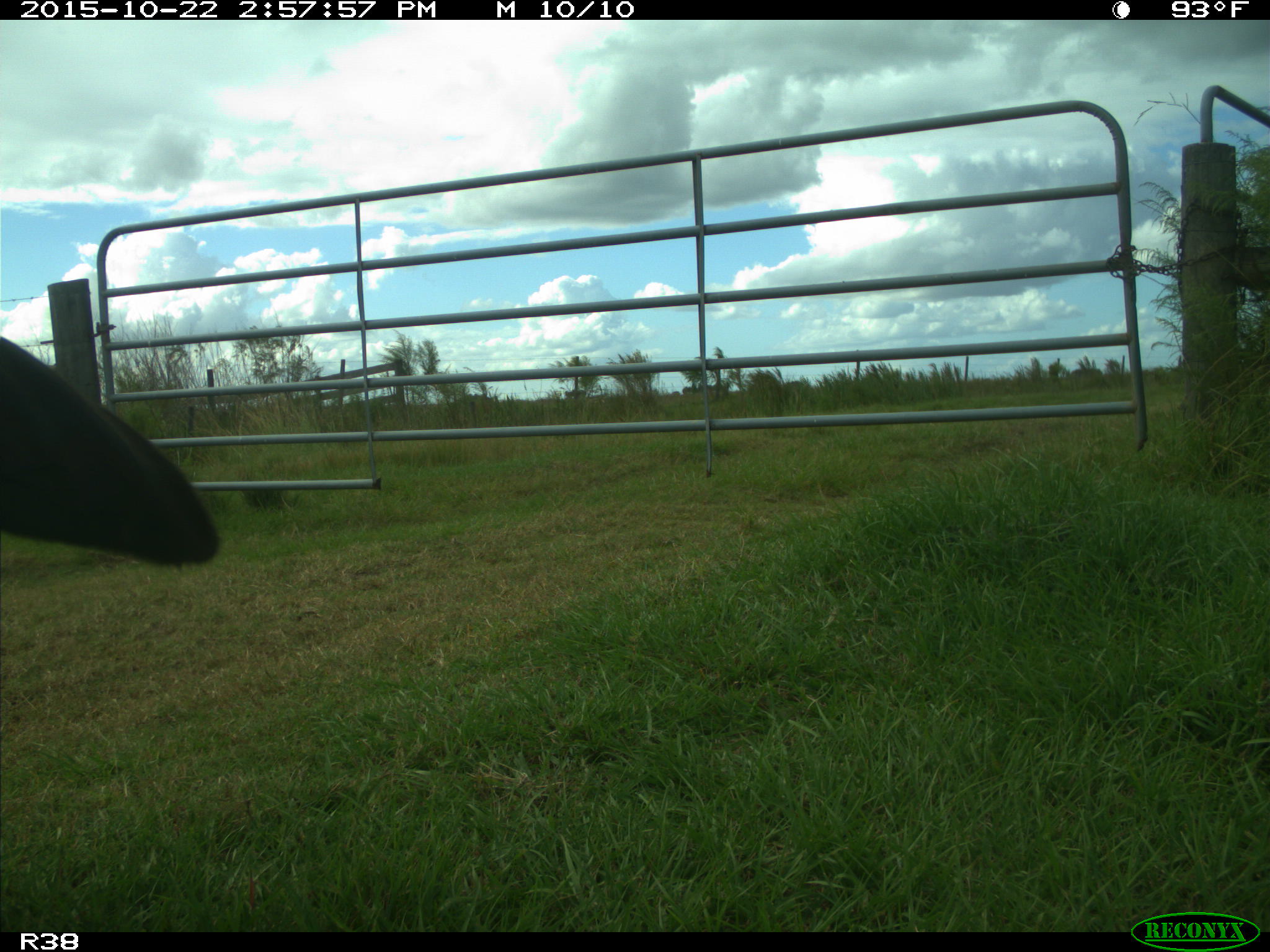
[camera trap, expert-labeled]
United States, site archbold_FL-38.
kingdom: Animalia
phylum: Chordata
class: Mammalia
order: Artiodactyla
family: Bovidae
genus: Bos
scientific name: Bos taurus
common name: domestic cow